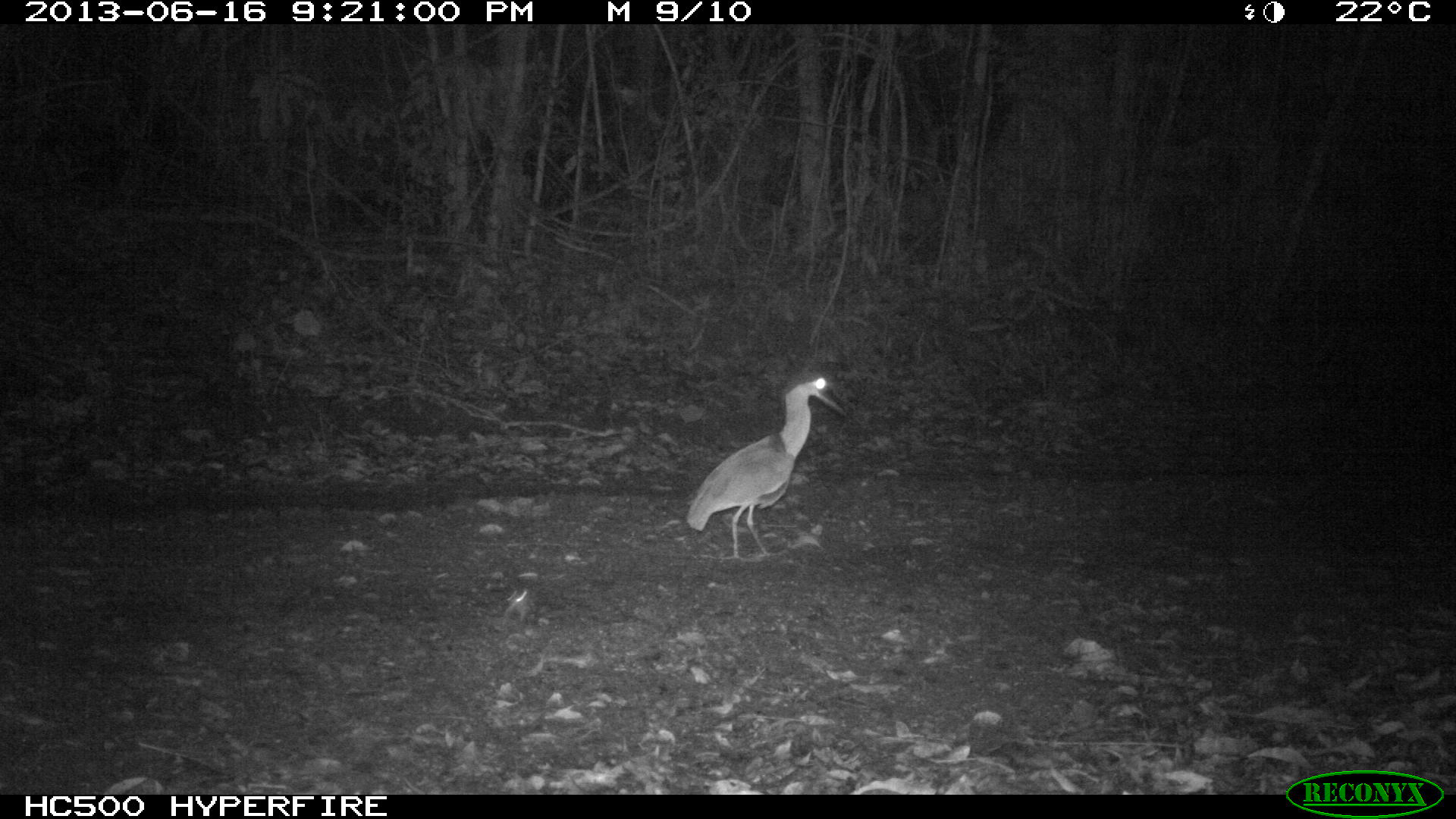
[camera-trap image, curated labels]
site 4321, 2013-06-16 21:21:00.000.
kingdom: Animalia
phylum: Chordata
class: Aves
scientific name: Aves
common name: bird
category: ave desconocida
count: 1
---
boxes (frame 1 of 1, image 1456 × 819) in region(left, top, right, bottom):
ave desconocida: region(683, 369, 851, 562)